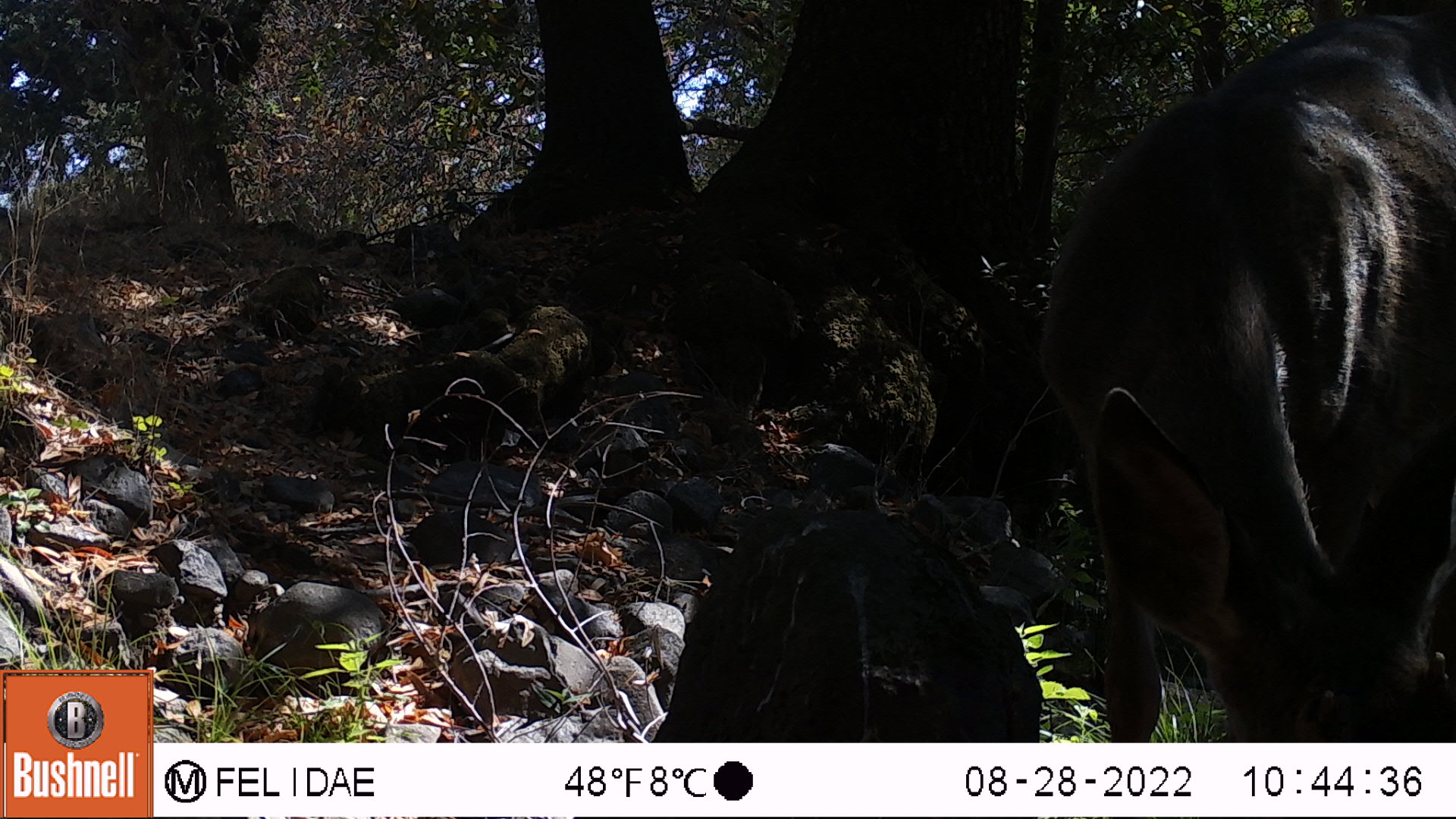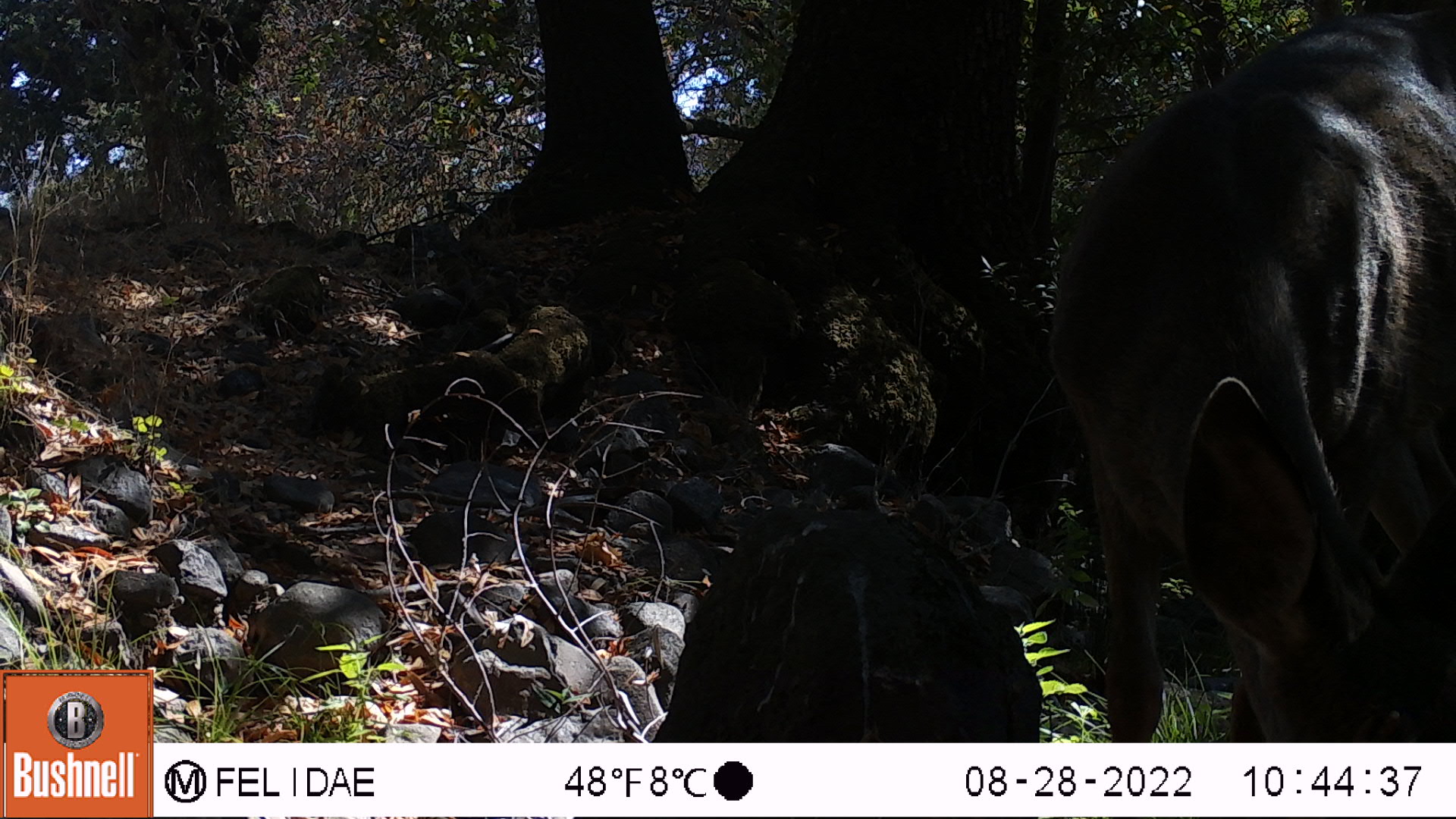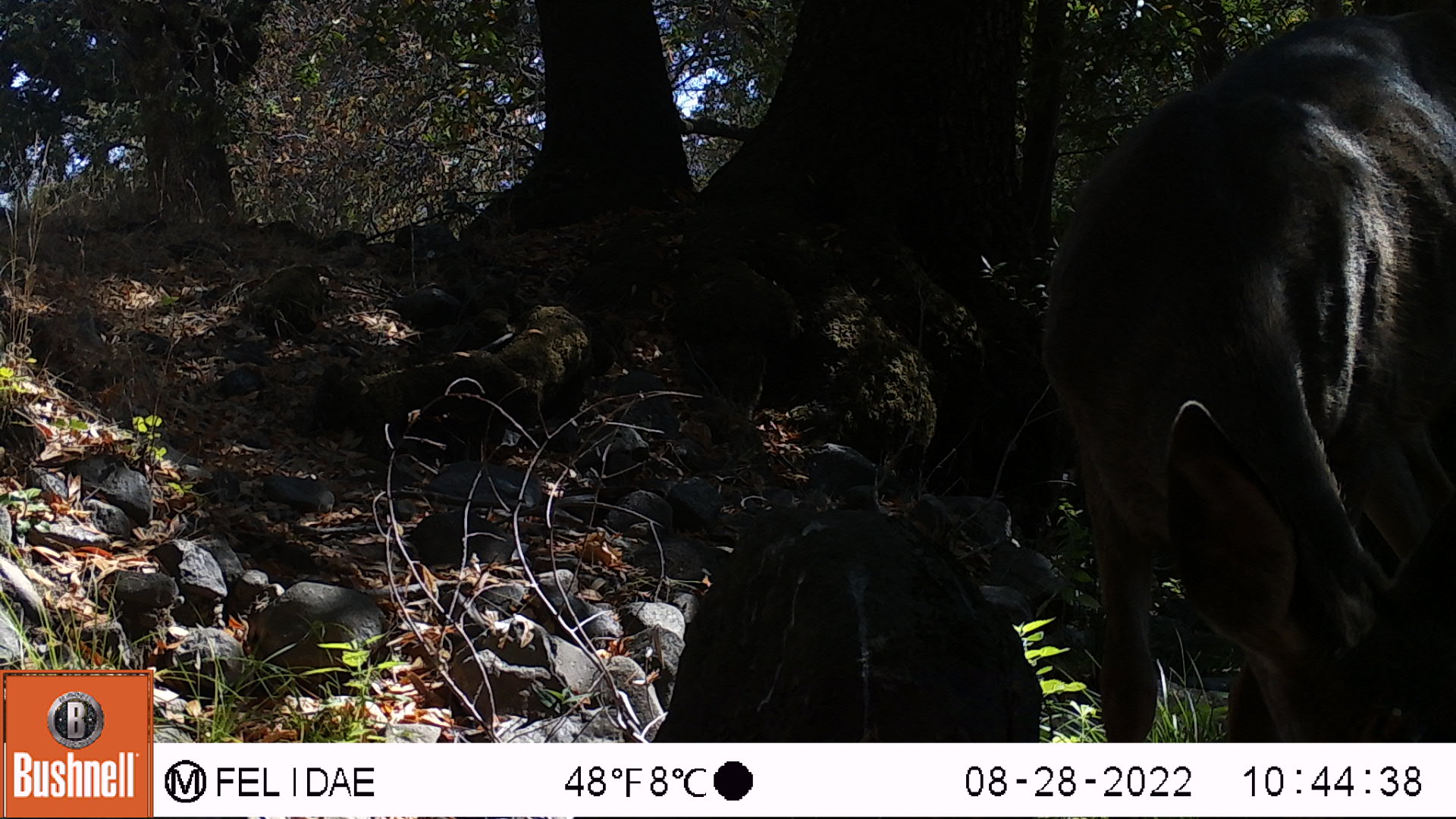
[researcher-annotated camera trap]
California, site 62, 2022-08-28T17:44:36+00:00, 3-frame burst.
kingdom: Animalia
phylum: Chordata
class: Mammalia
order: Artiodactyla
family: Cervidae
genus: Odocoileus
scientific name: Odocoileus hemionus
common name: mule deer